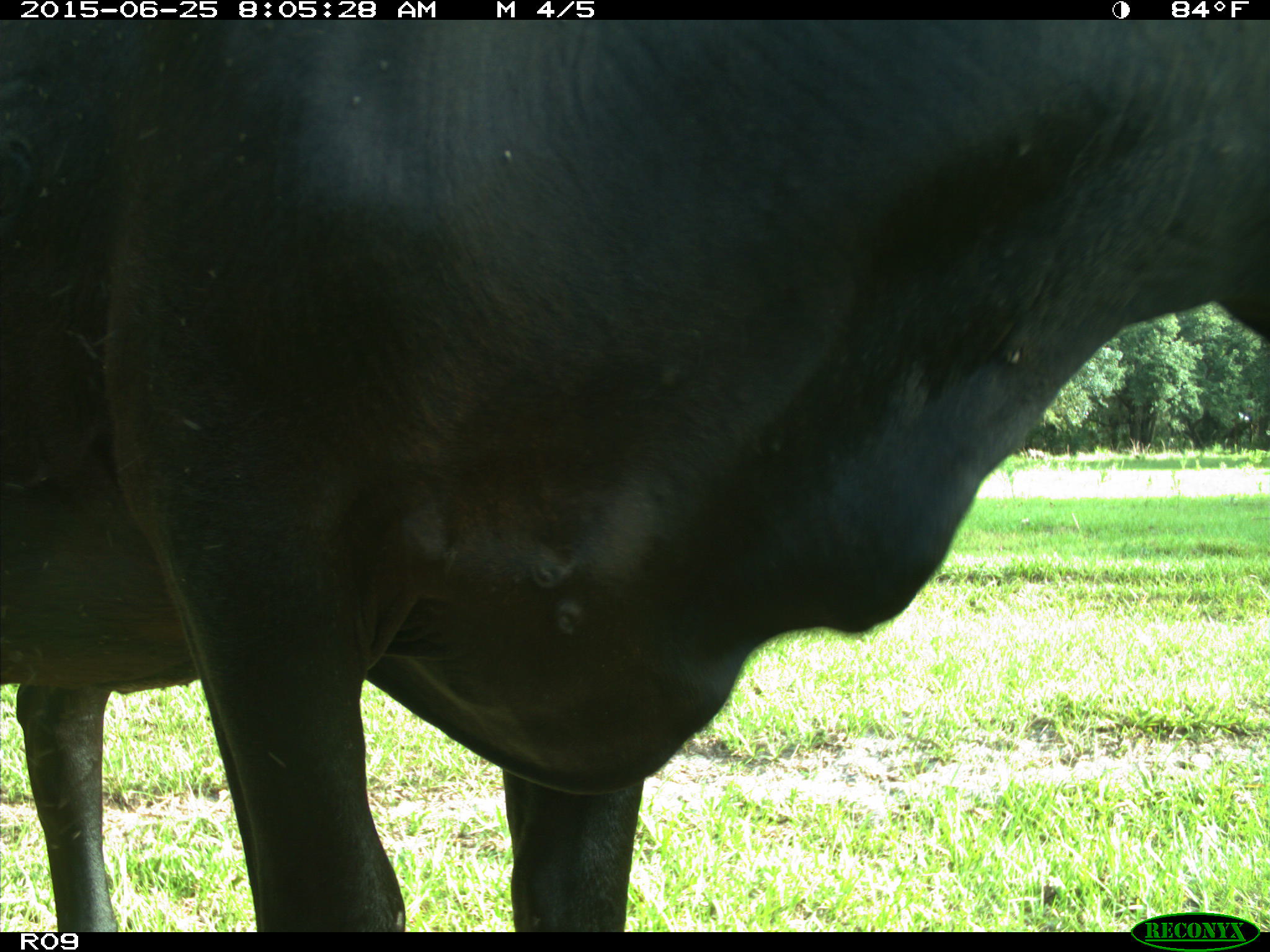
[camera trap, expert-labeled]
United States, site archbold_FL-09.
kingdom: Animalia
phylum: Chordata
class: Mammalia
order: Artiodactyla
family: Bovidae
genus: Bos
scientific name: Bos taurus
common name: domestic cow